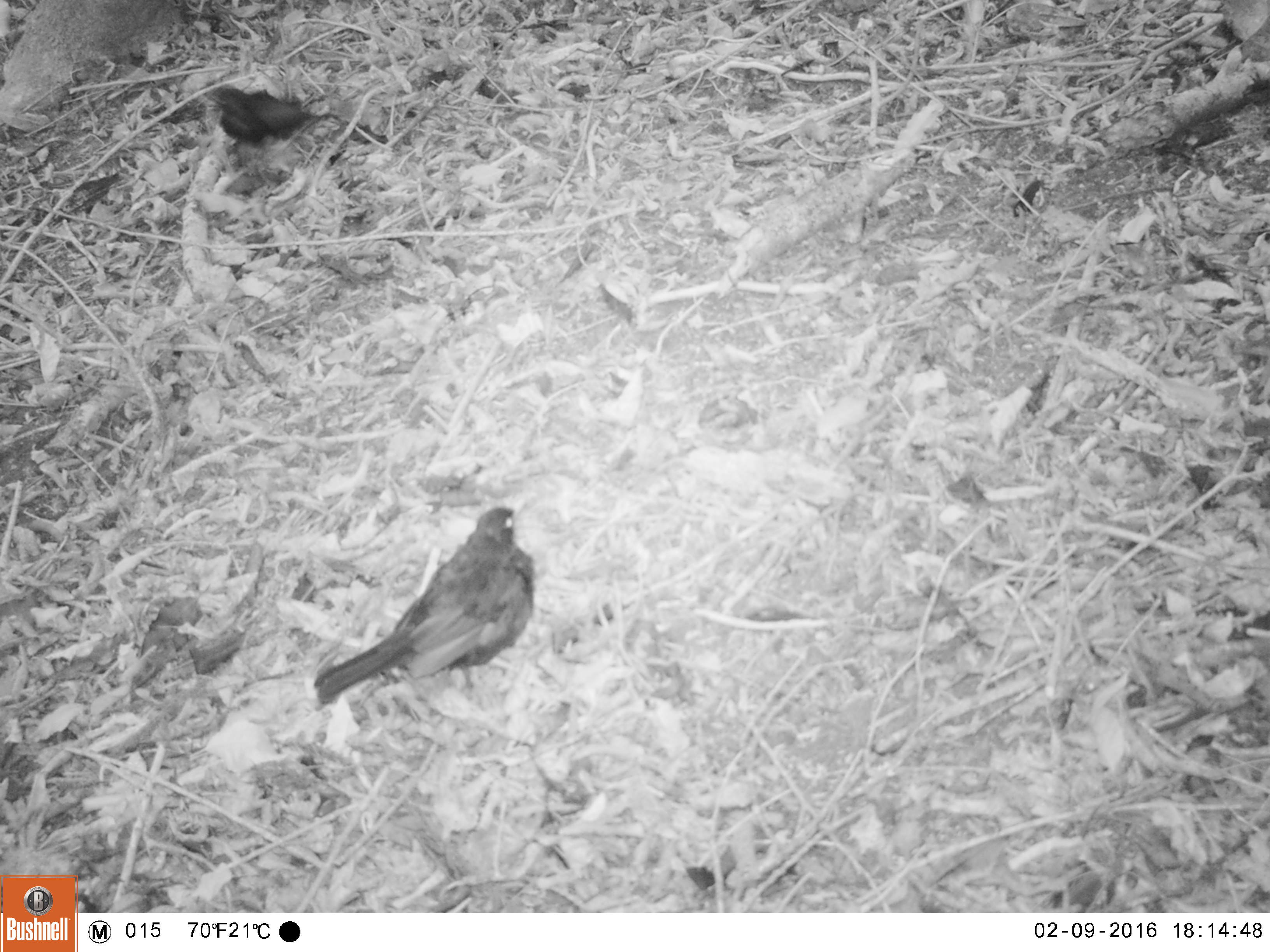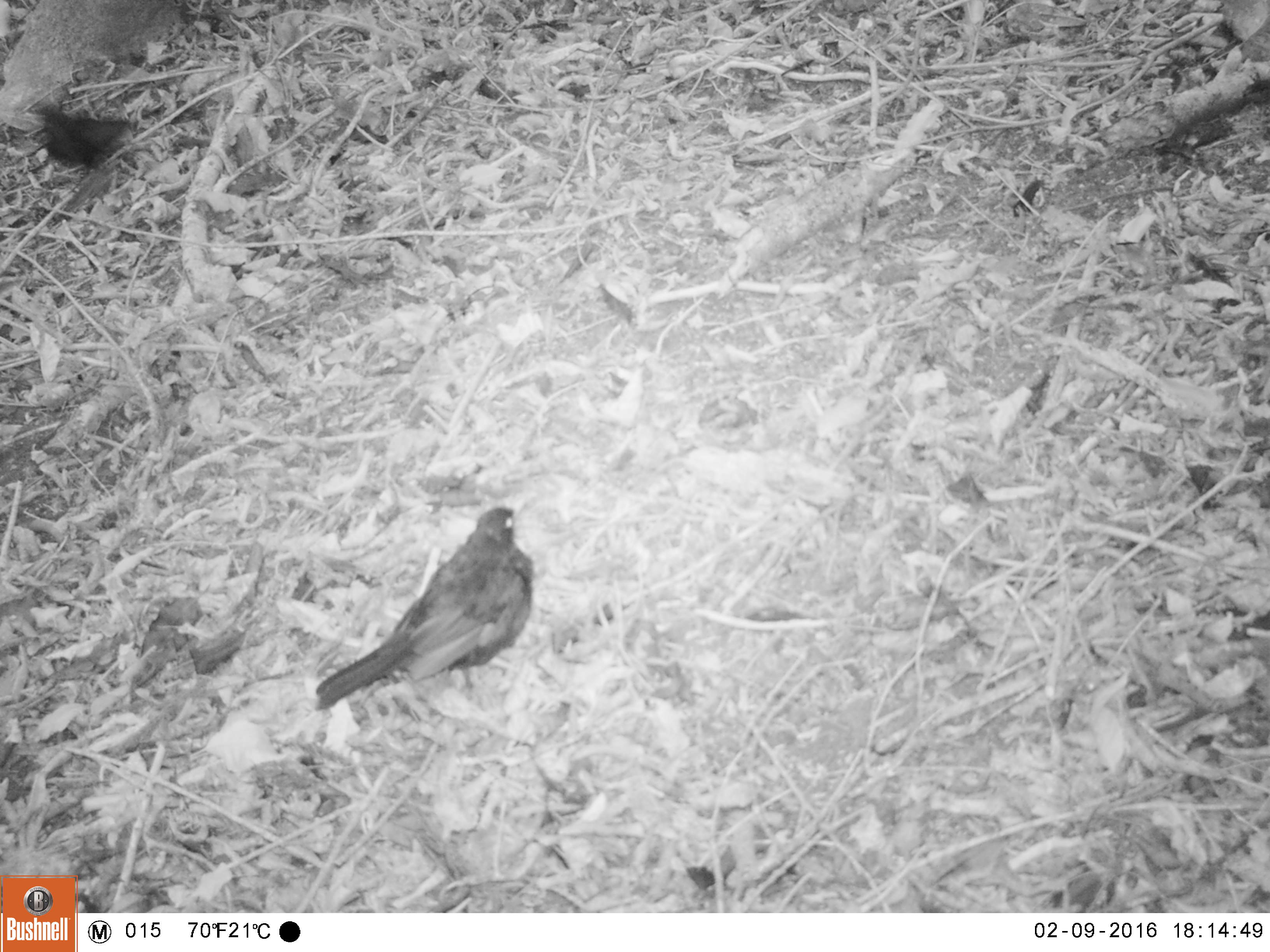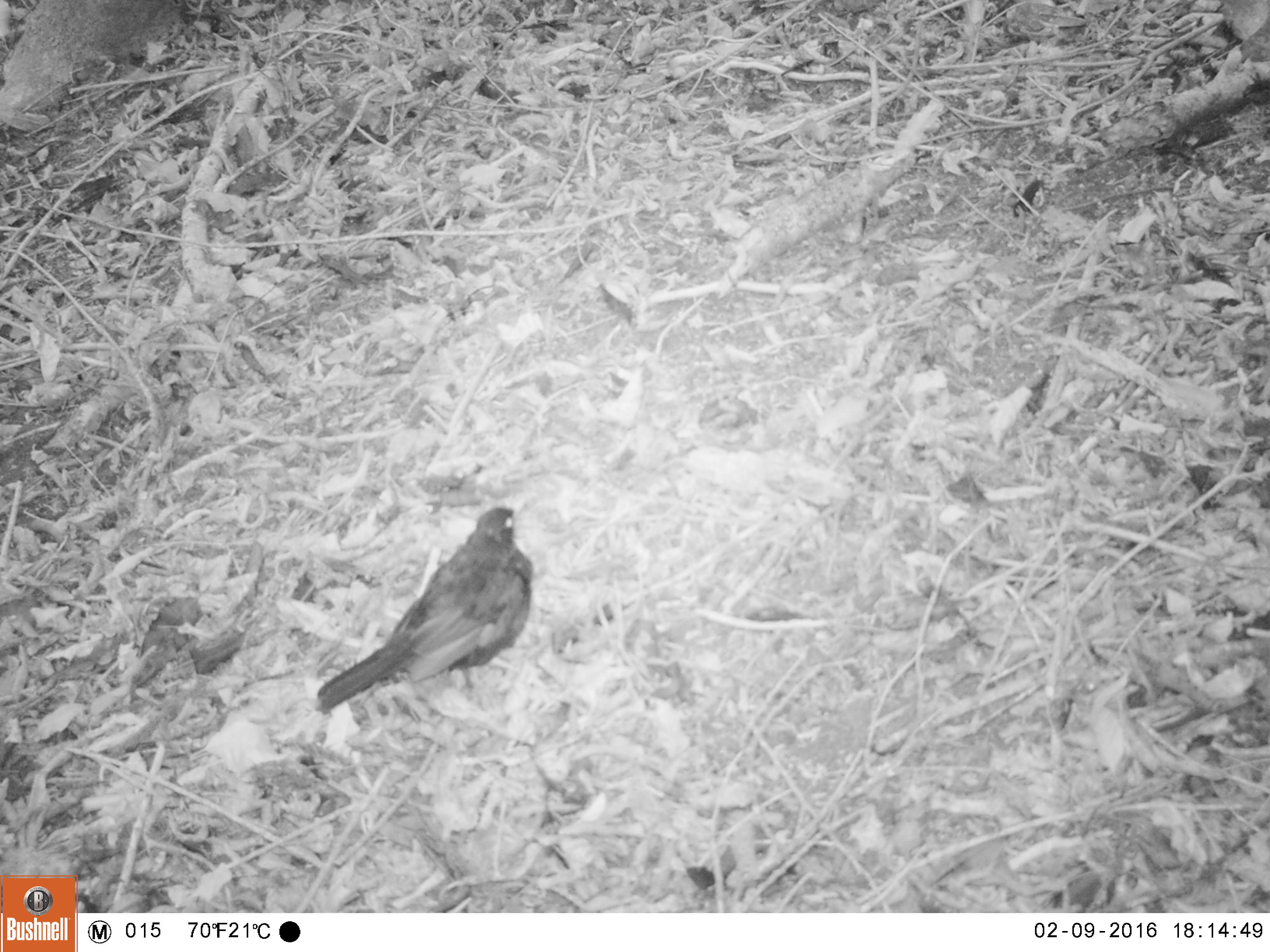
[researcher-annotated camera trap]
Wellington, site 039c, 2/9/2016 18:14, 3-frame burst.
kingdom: Animalia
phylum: Chordata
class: Aves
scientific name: Aves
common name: bird